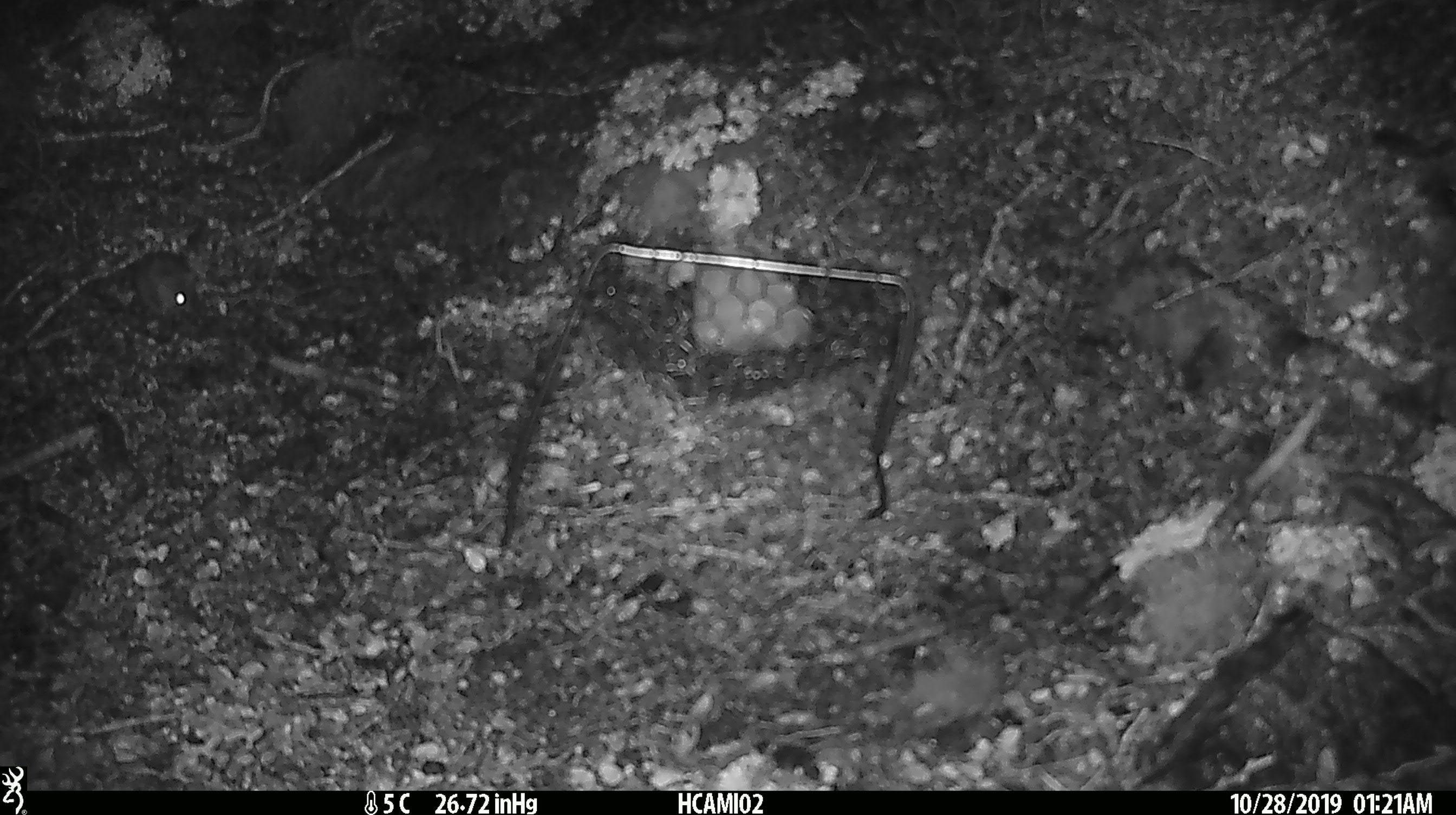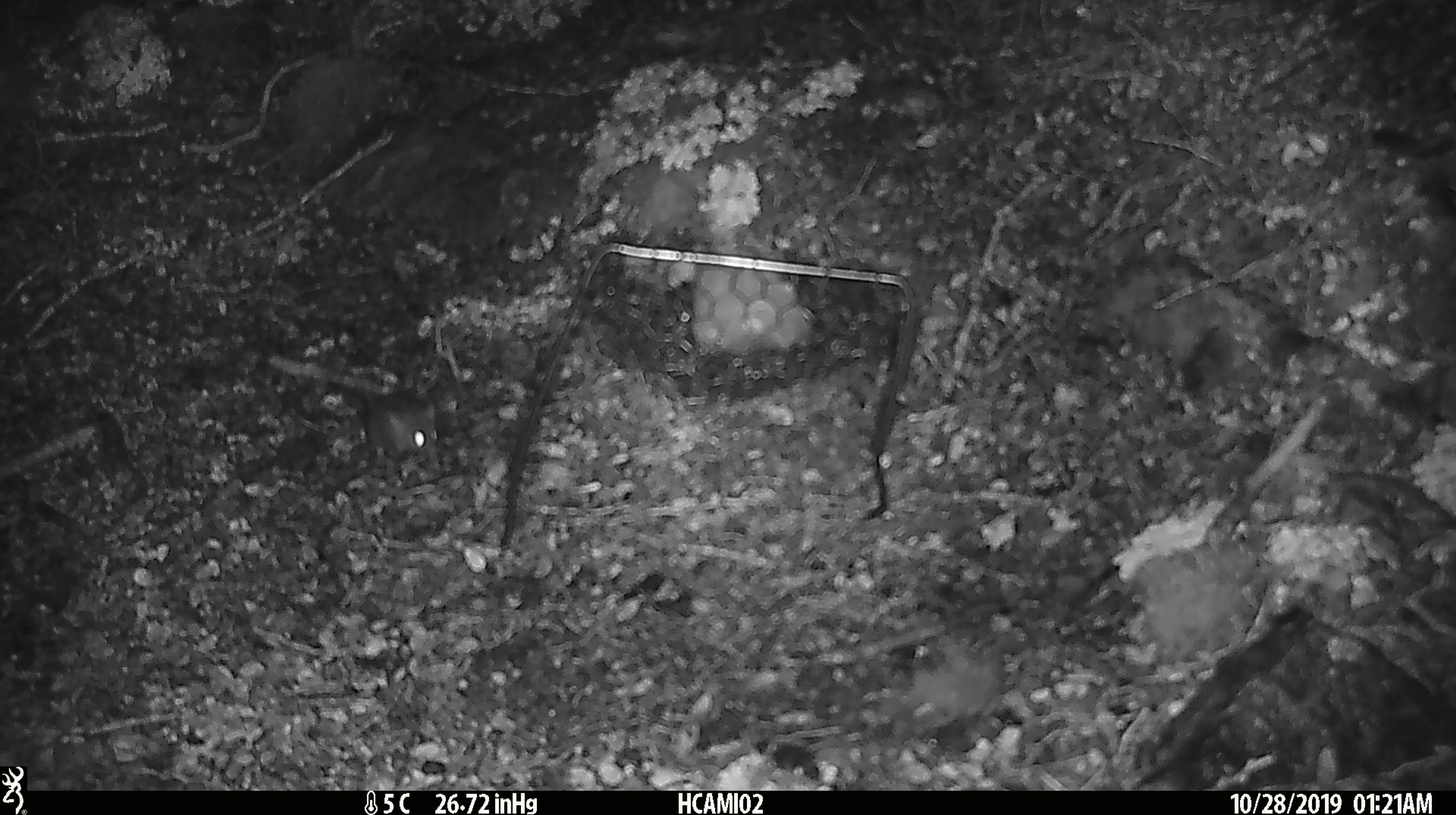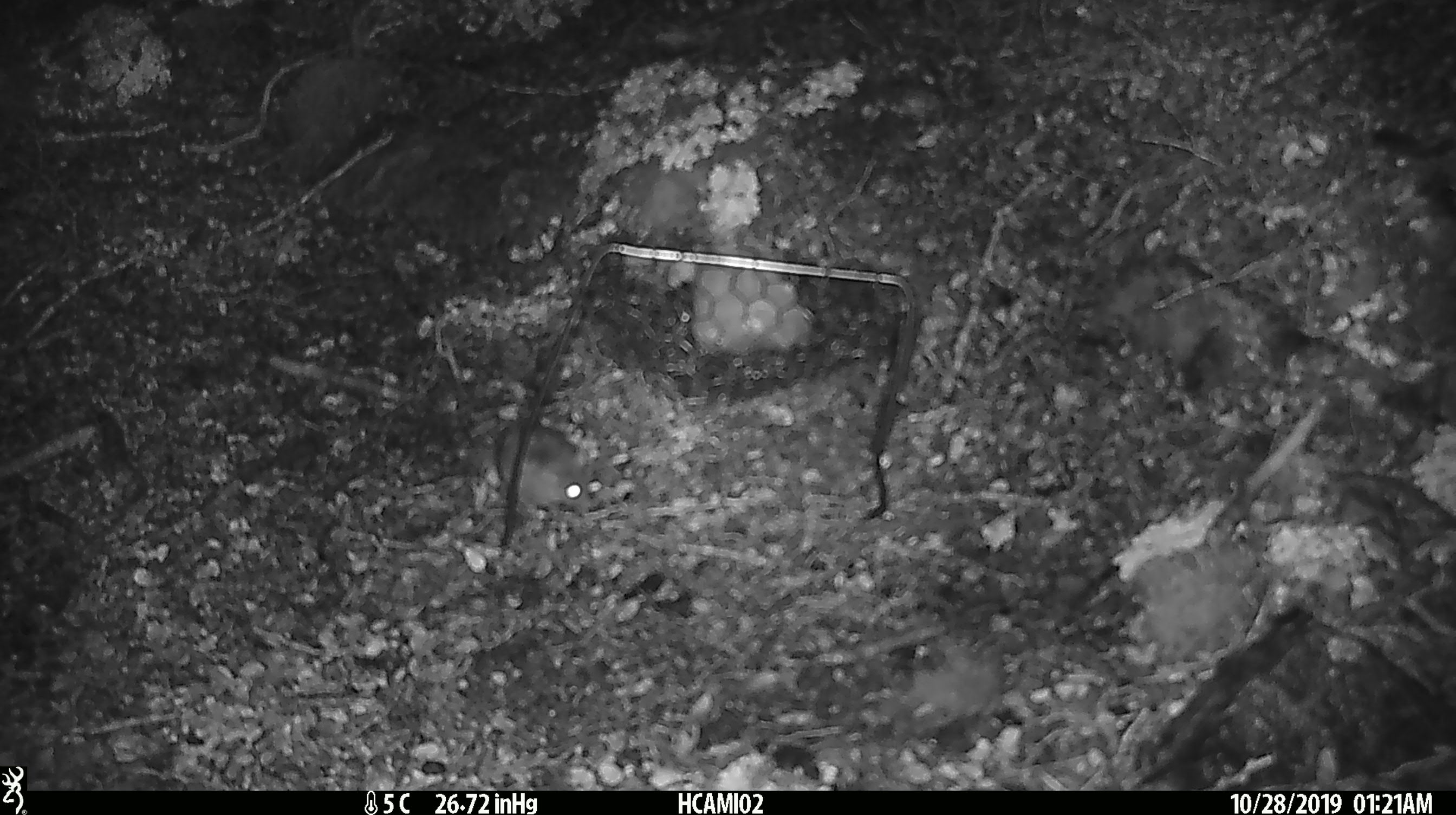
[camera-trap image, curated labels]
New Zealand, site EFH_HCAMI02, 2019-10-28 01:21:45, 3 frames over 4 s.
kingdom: Animalia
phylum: Chordata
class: Mammalia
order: Rodentia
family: Muridae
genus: Mus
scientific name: Mus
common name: mouse